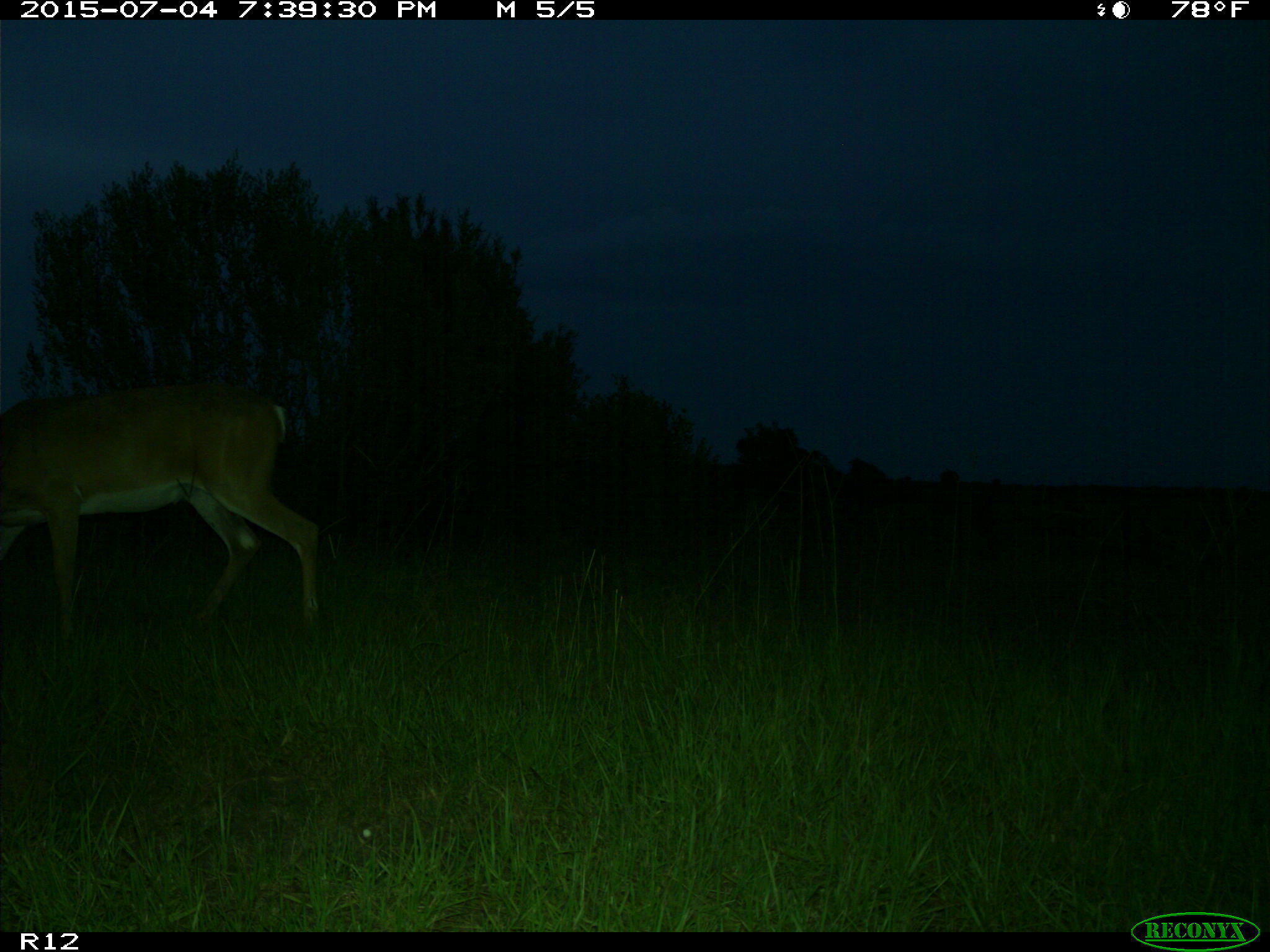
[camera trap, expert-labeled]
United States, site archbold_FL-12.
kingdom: Animalia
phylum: Chordata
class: Mammalia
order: Artiodactyla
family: Cervidae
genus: Odocoileus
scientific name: Odocoileus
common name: deer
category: unidentified deer